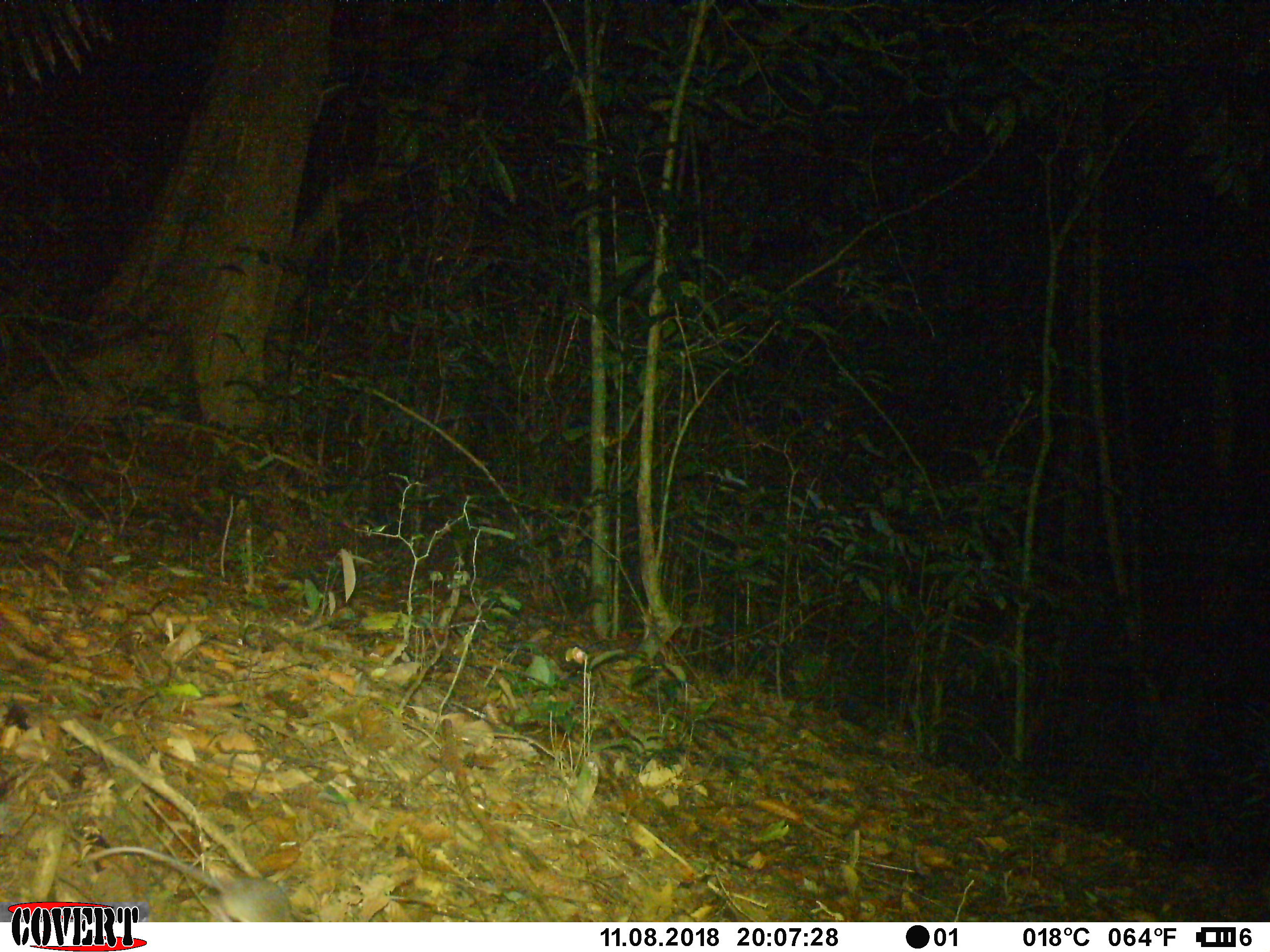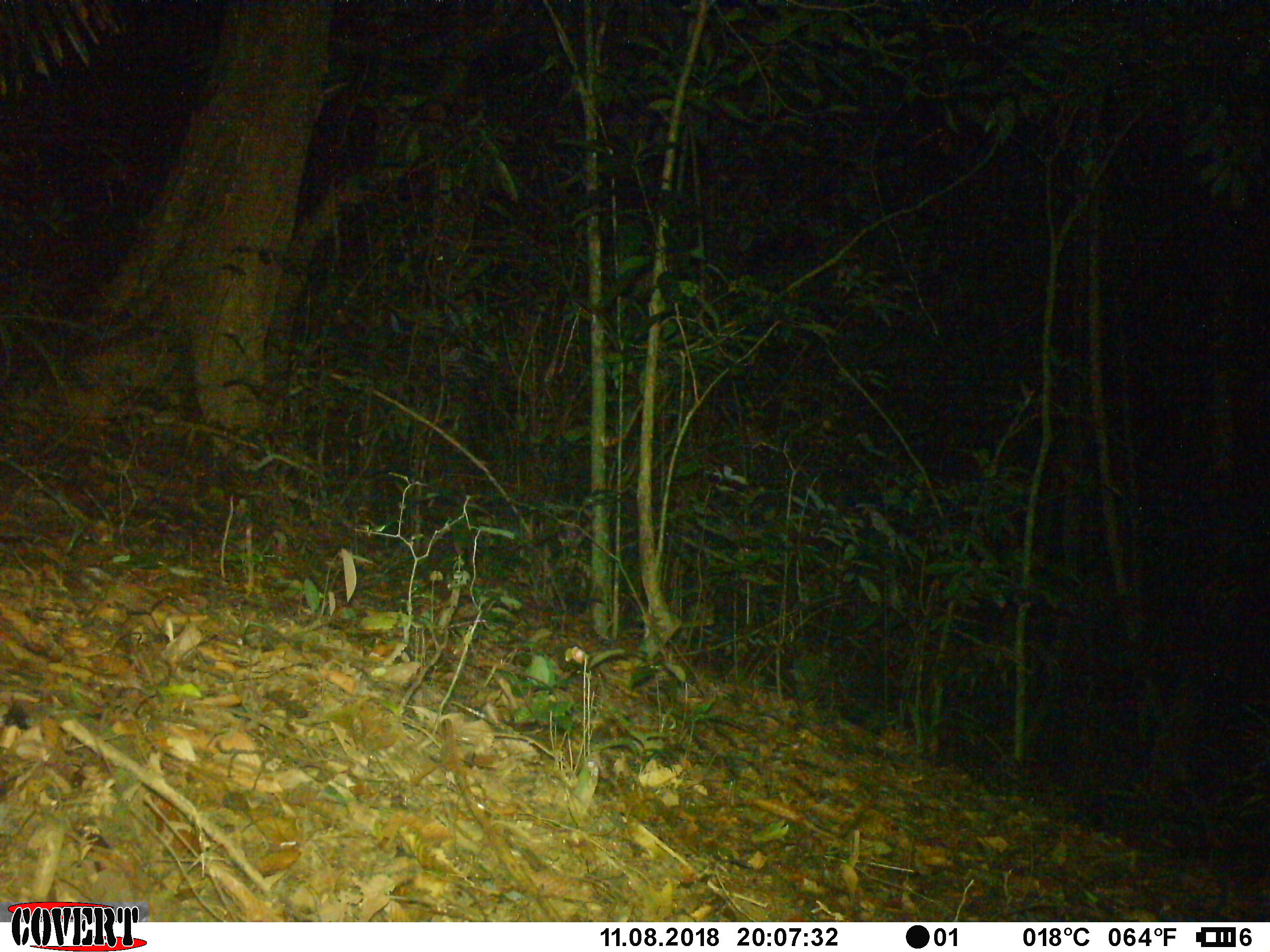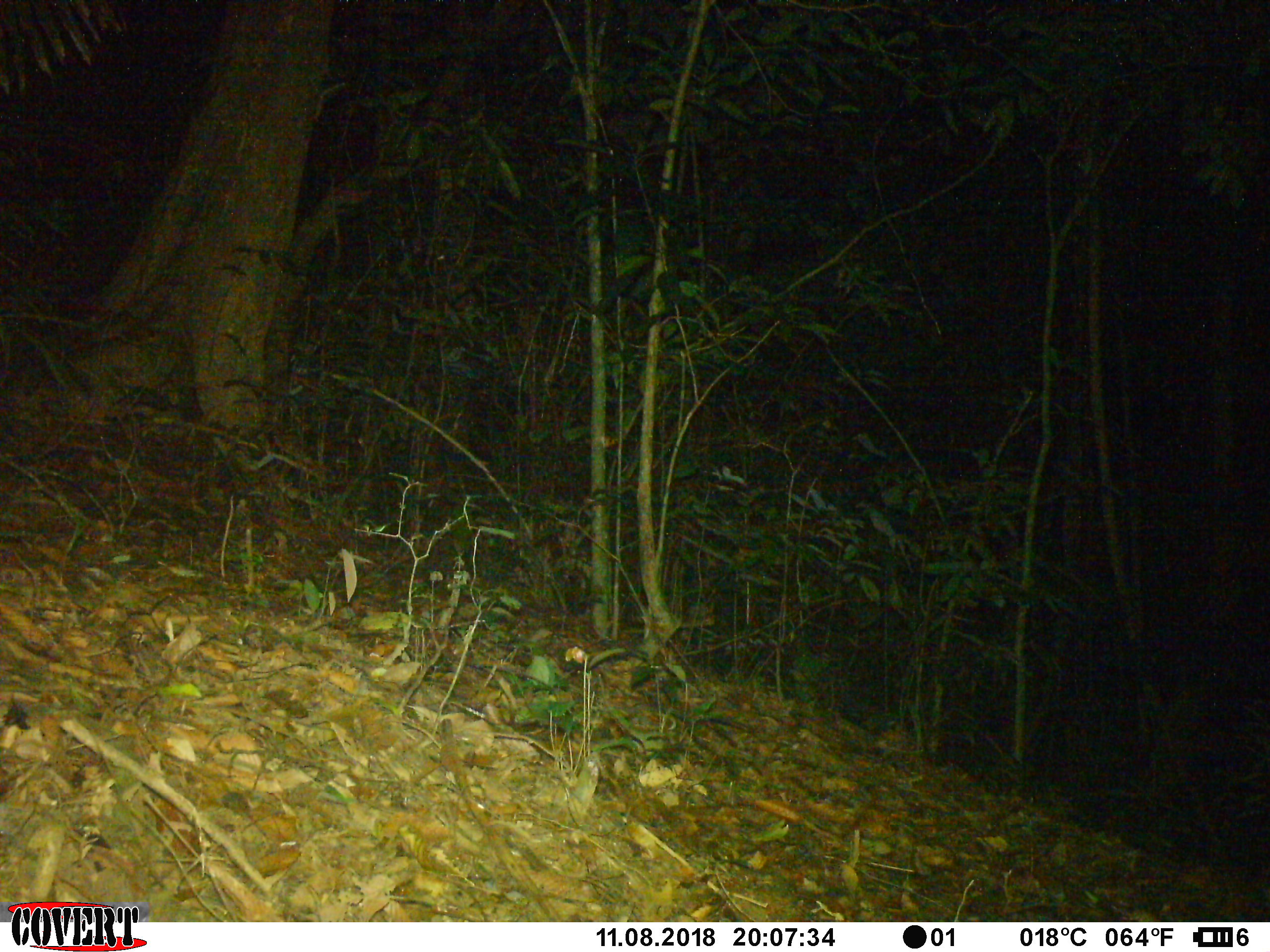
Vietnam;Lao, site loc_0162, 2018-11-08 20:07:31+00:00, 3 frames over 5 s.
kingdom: Animalia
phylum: Chordata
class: Mammalia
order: Rodentia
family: Muridae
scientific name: Muridae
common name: old-world mice and rats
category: unidentified murid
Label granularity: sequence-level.